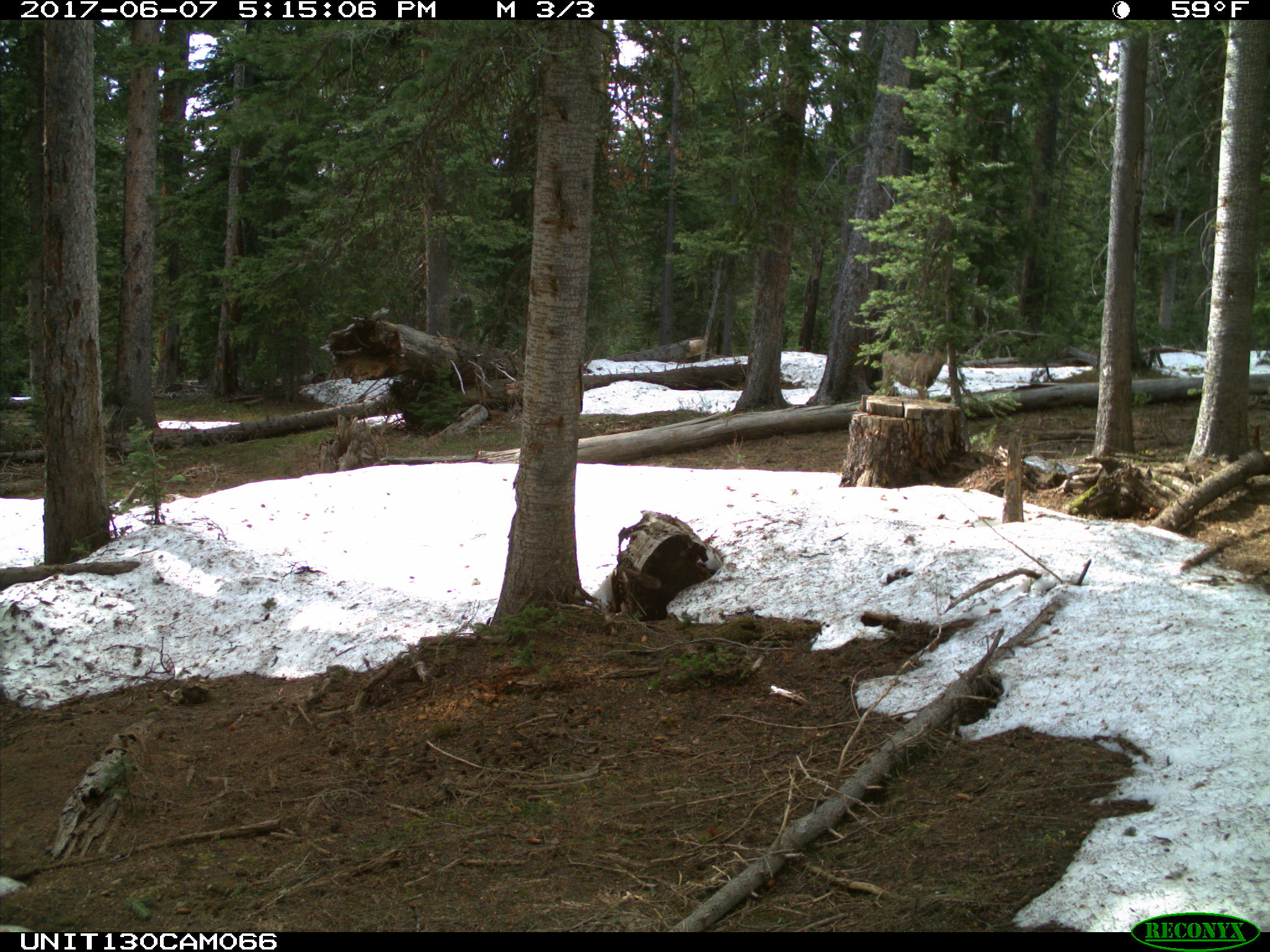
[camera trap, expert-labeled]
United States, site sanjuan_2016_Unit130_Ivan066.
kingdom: Animalia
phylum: Chordata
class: Mammalia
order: Artiodactyla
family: Cervidae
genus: Odocoileus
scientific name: Odocoileus hemionus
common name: mule deer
Odocoileus hemionus (mule deer).